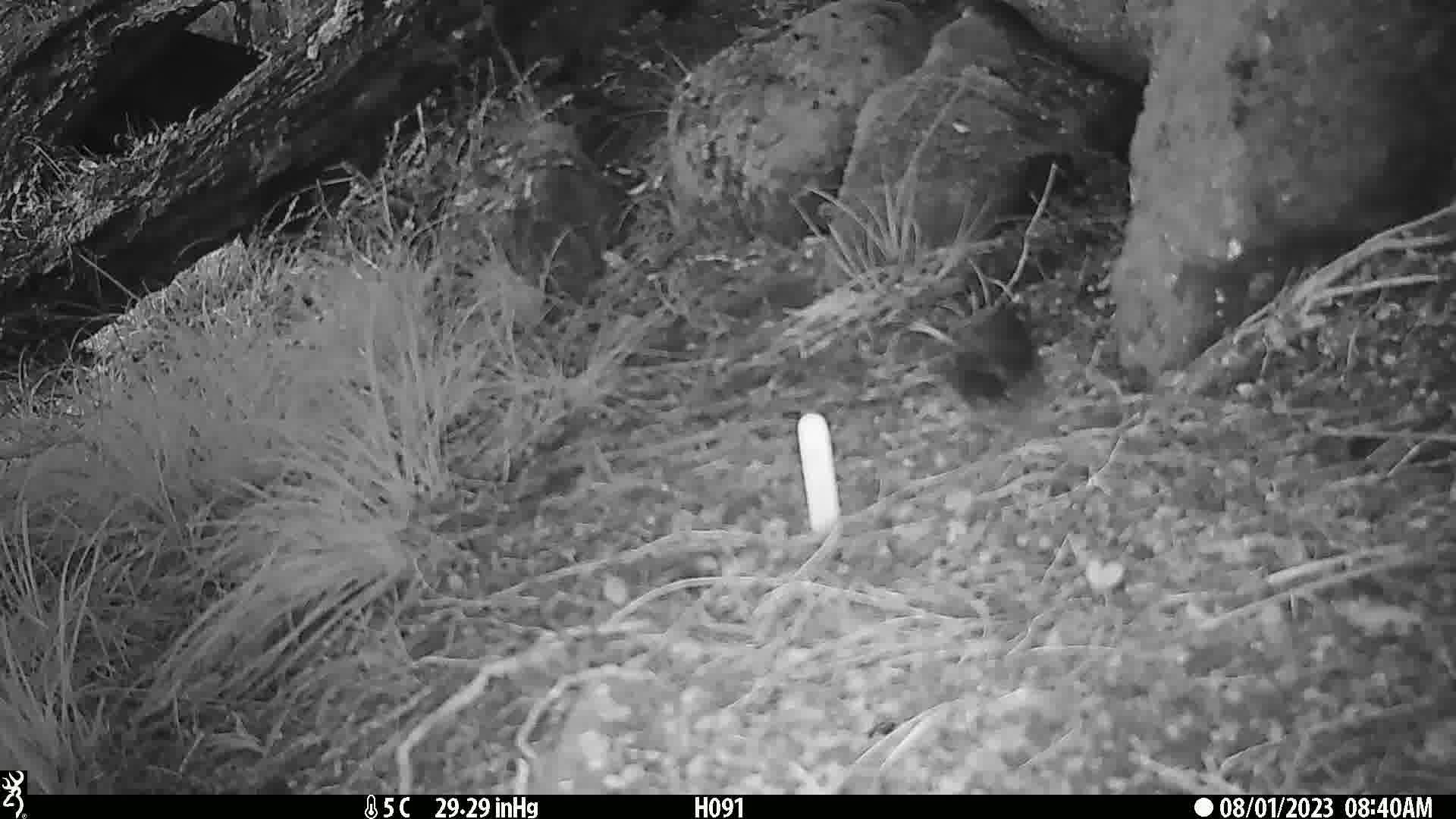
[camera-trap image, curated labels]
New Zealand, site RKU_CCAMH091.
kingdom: Animalia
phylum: Chordata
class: Aves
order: Passeriformes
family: Turdidae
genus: Turdus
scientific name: Turdus merula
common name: eurasian blackbird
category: blackbird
Blackbird (eurasian blackbird) (Turdus merula).